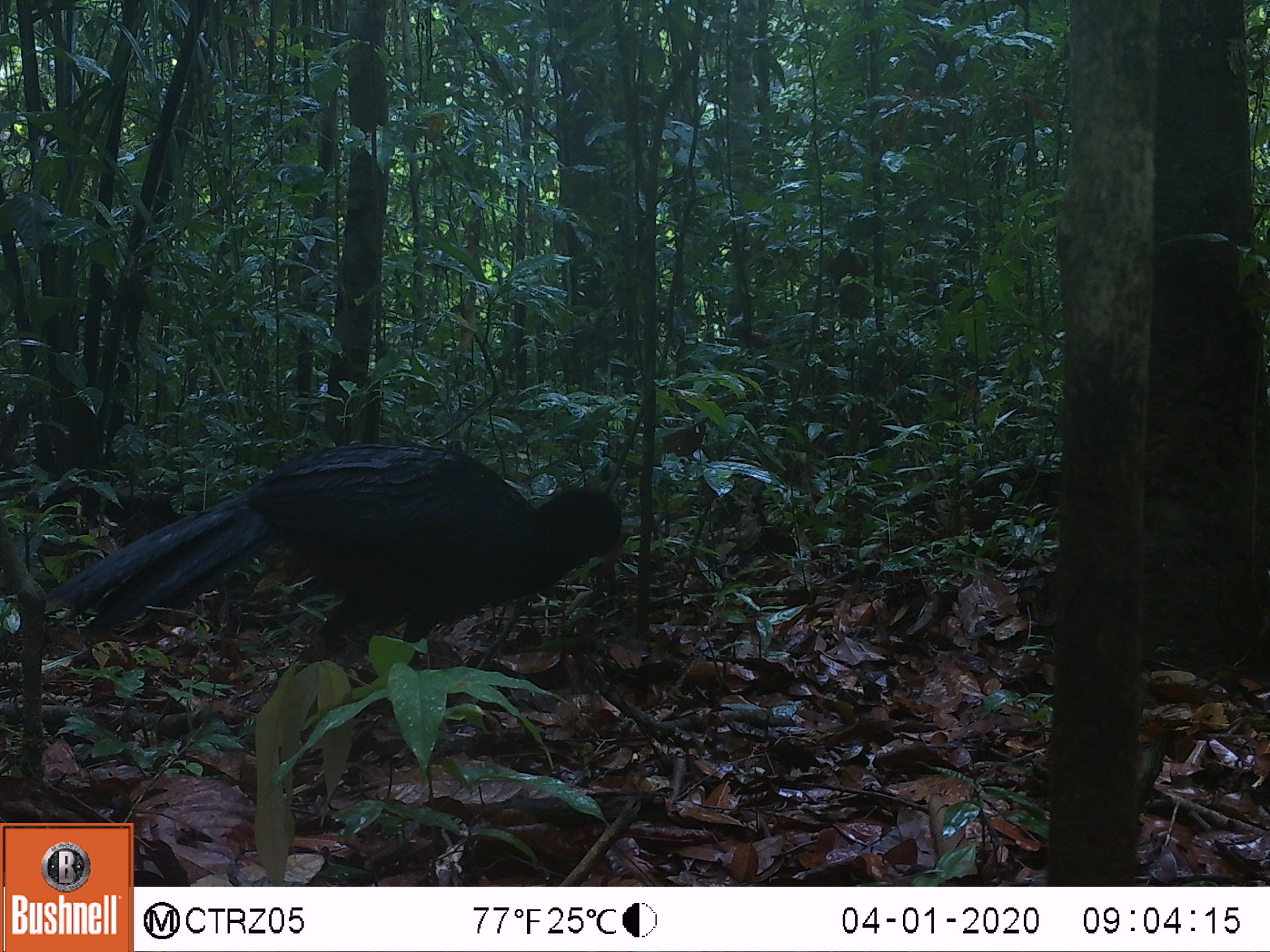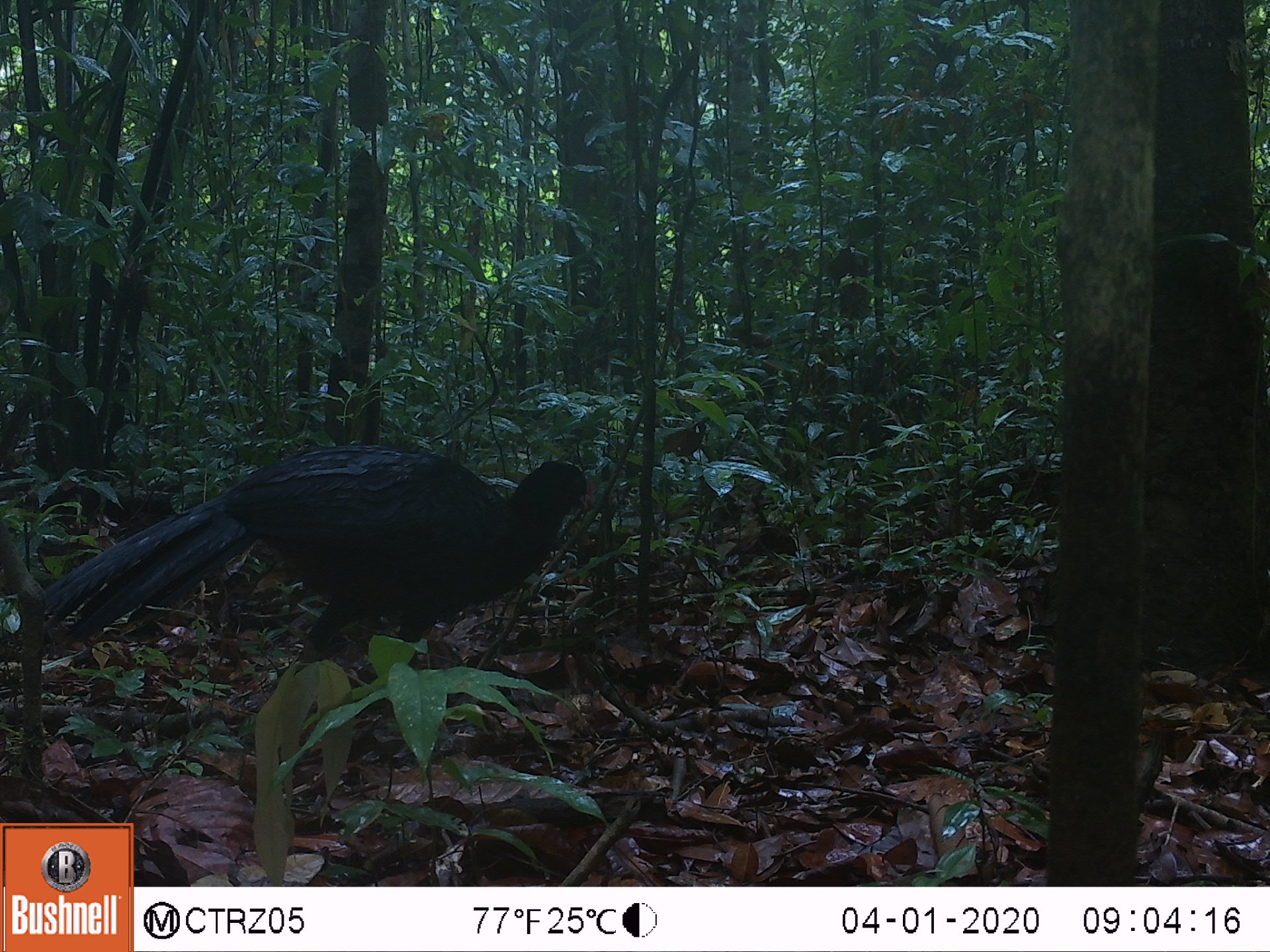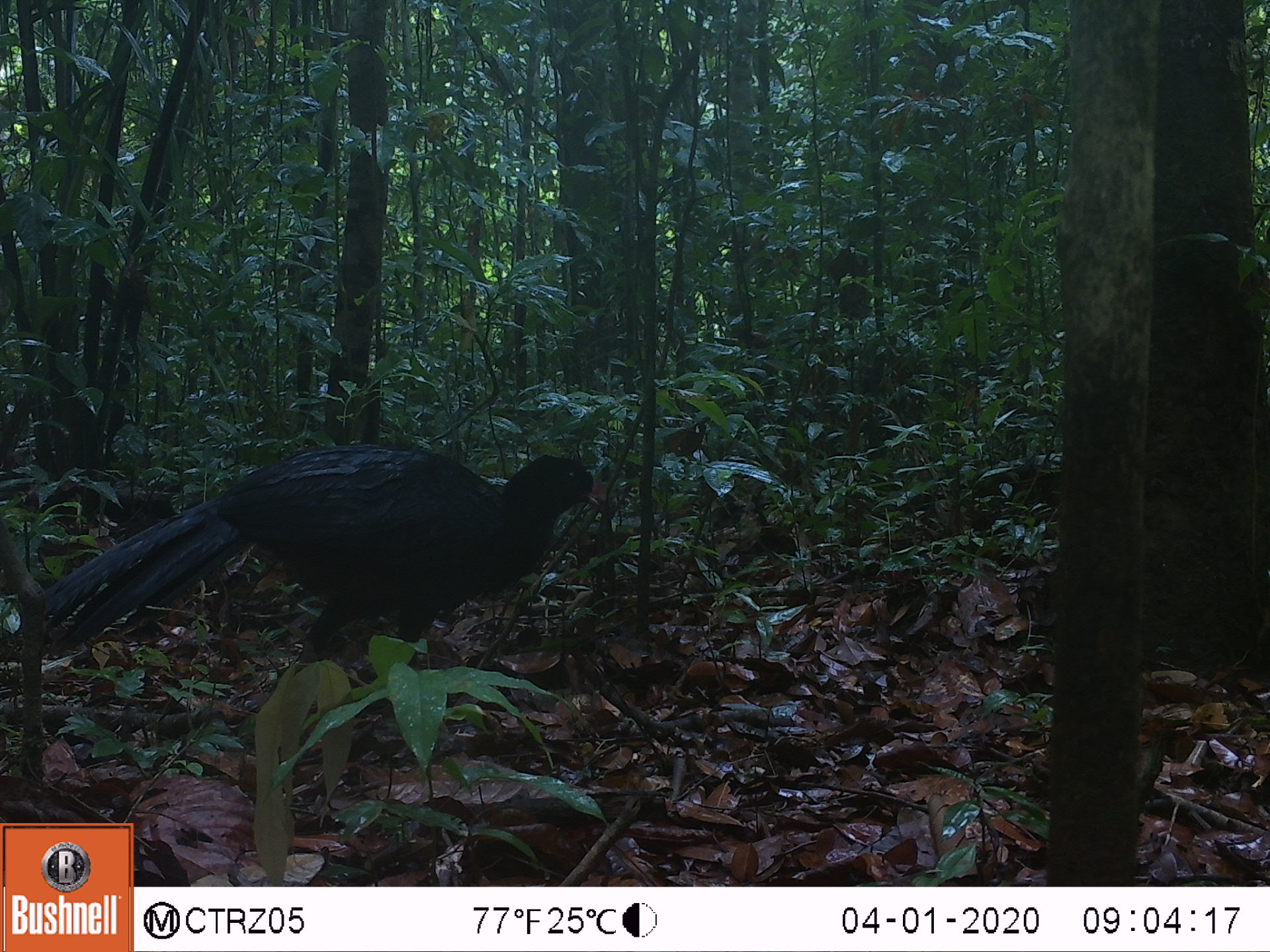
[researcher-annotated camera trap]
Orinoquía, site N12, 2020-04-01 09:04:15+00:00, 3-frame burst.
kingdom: Animalia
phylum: Chordata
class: Aves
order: Galliformes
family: Cracidae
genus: Mitu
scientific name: Mitu salvini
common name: salvin's currasow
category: salvins curassow